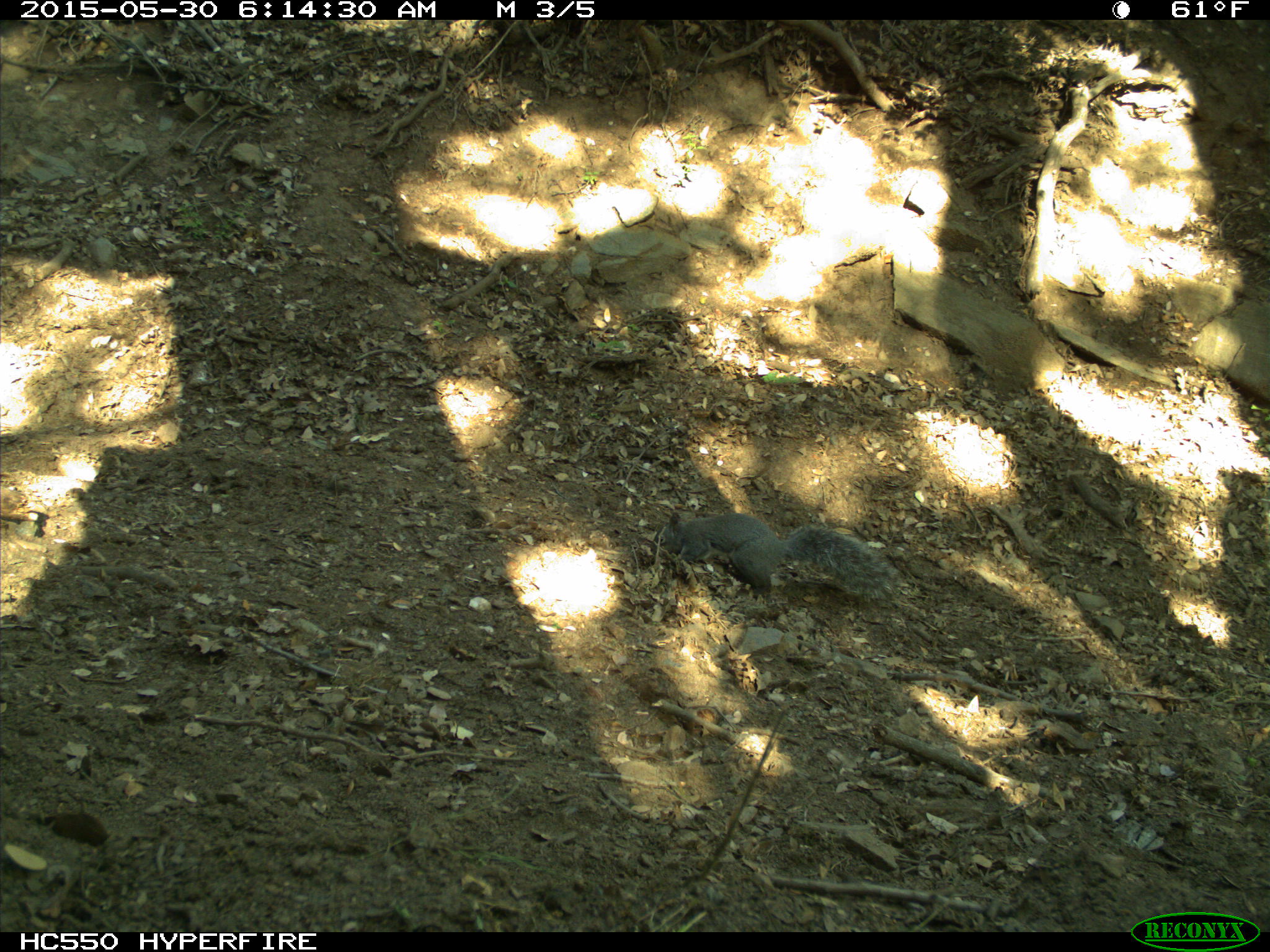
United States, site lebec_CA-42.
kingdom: Animalia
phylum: Chordata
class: Mammalia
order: Rodentia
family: Sciuridae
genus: Sciurus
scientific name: Sciurus carolinensis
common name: eastern gray squirrel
Sciurus carolinensis (eastern gray squirrel).